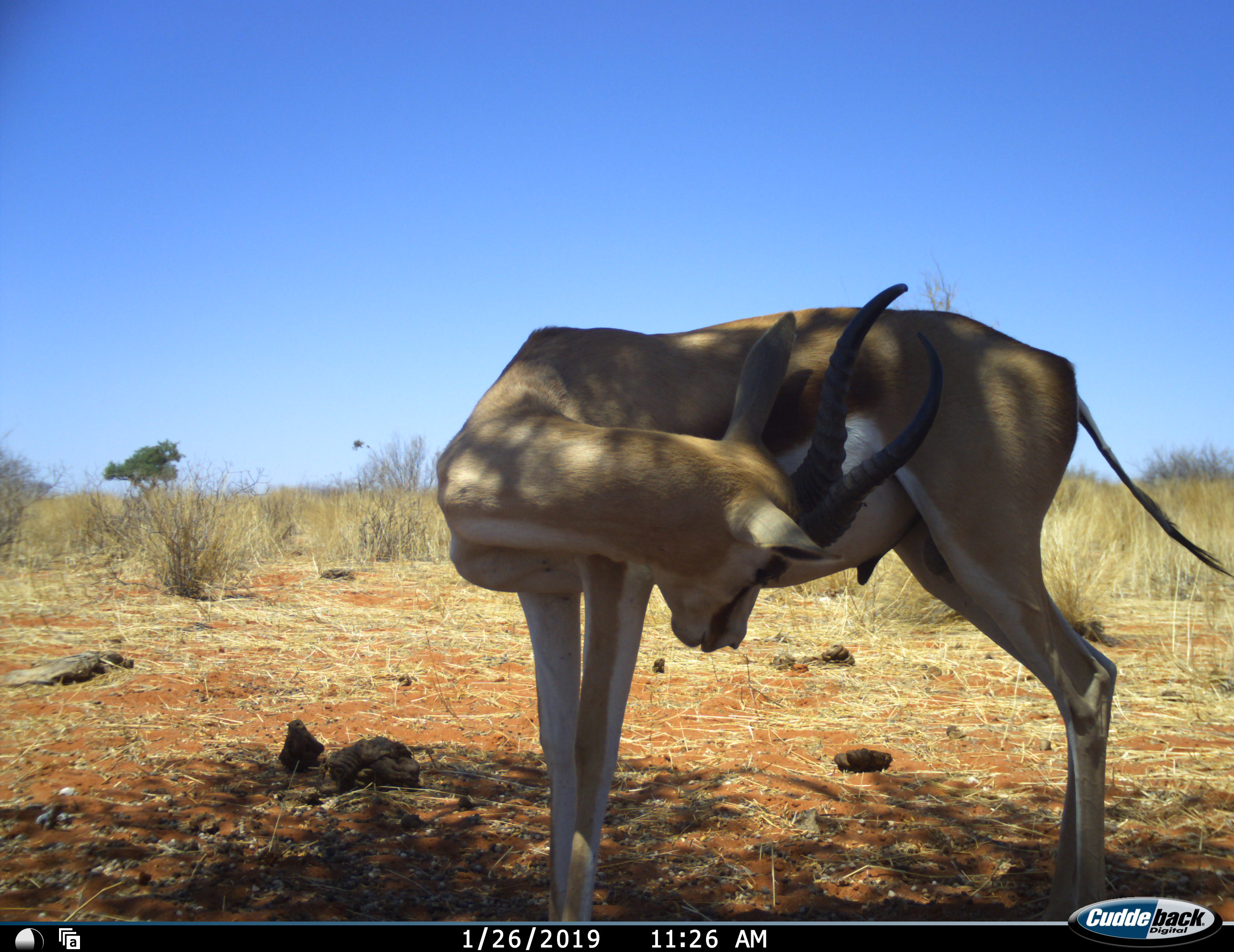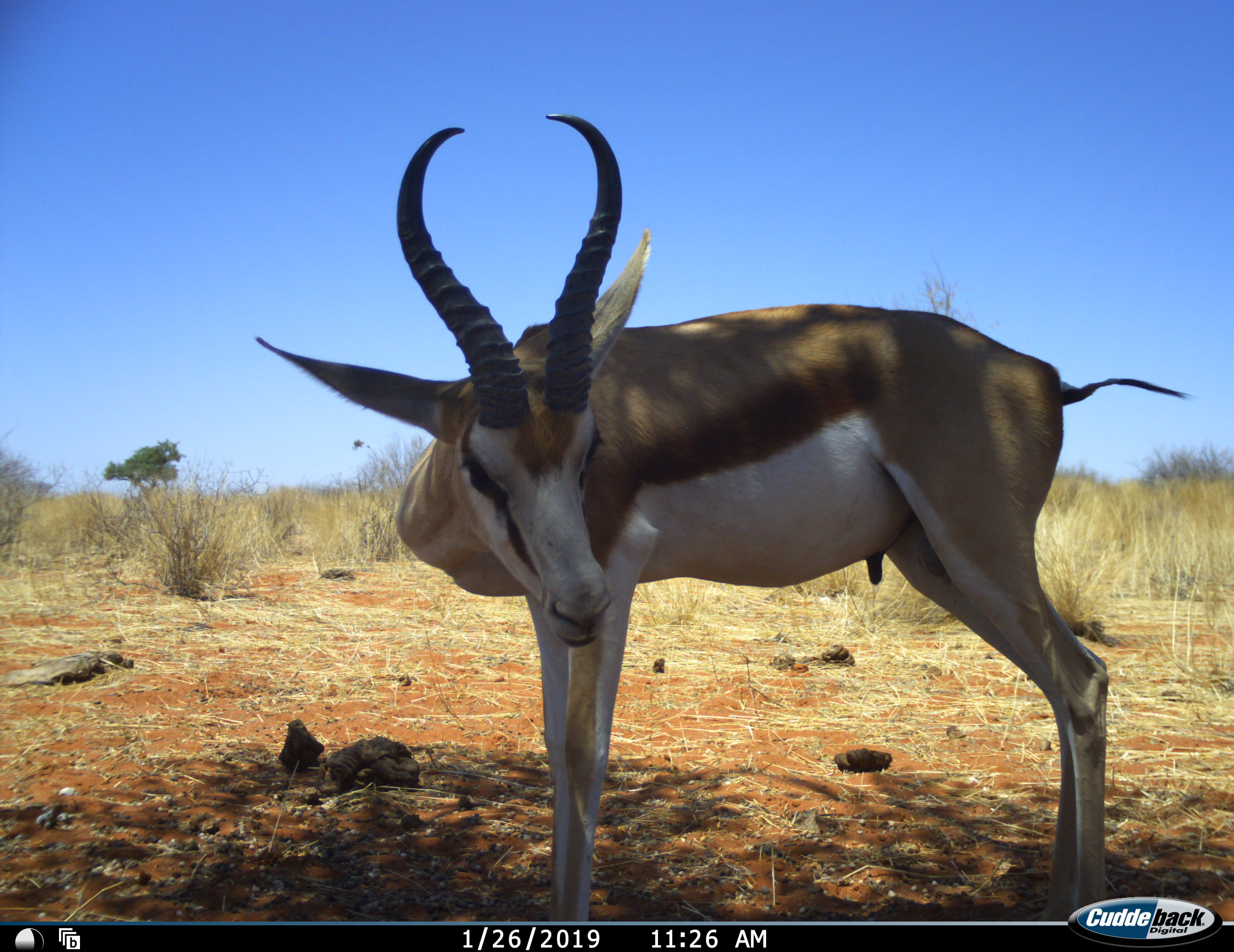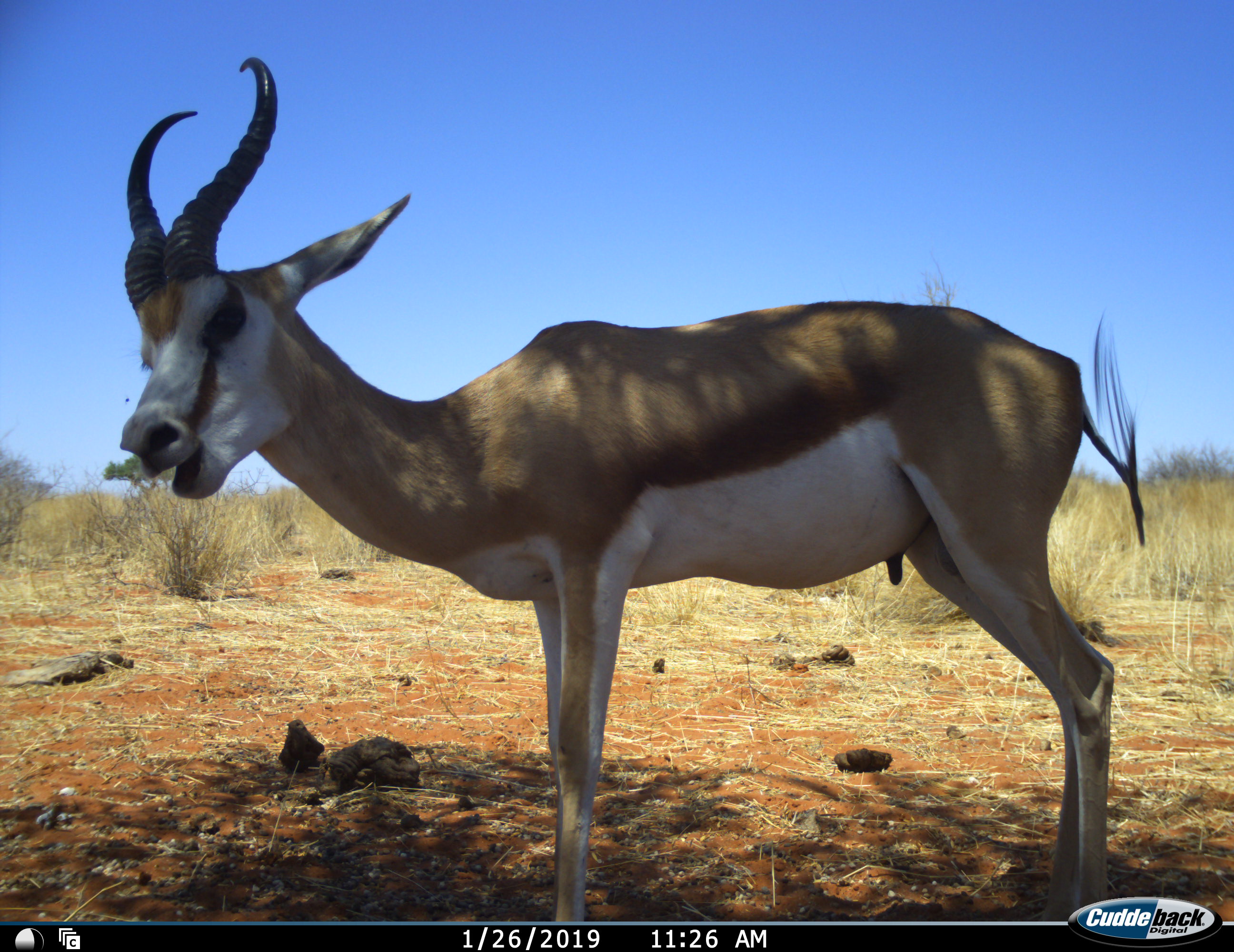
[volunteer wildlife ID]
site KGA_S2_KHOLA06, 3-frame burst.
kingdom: Animalia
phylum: Chordata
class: Mammalia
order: Artiodactyla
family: Bovidae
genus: Antidorcas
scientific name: Antidorcas marsupialis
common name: springbok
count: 1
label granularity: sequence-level